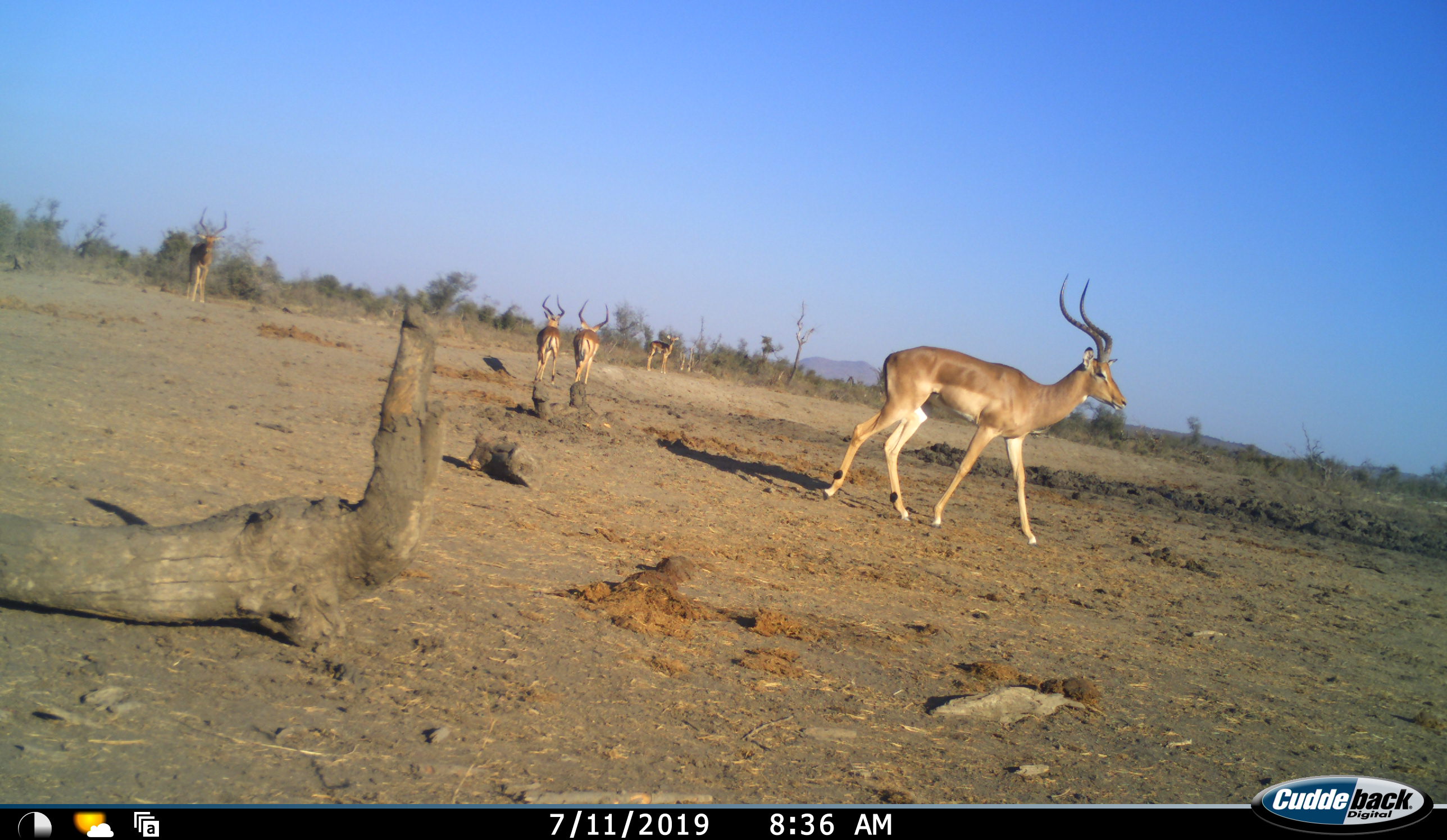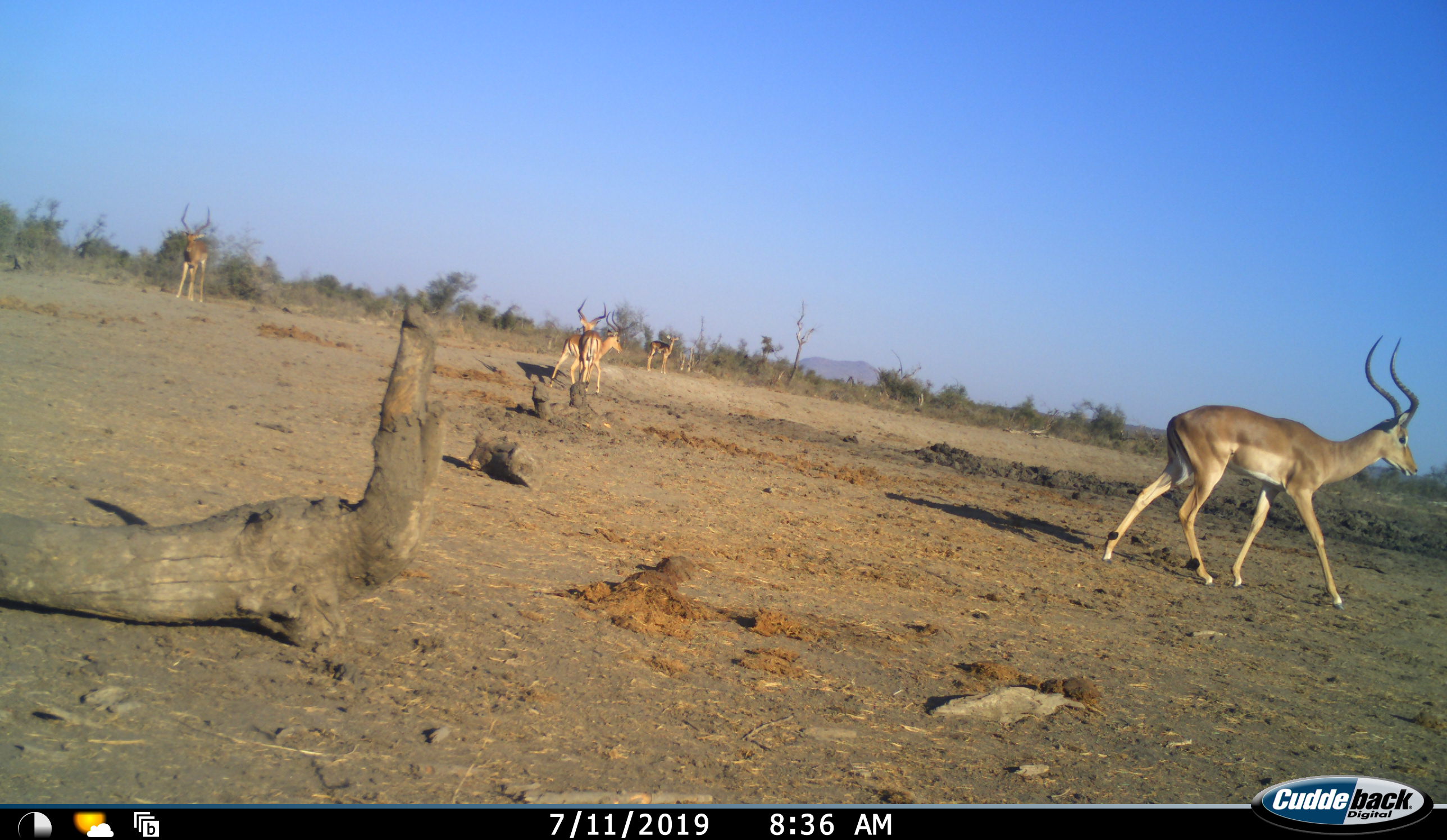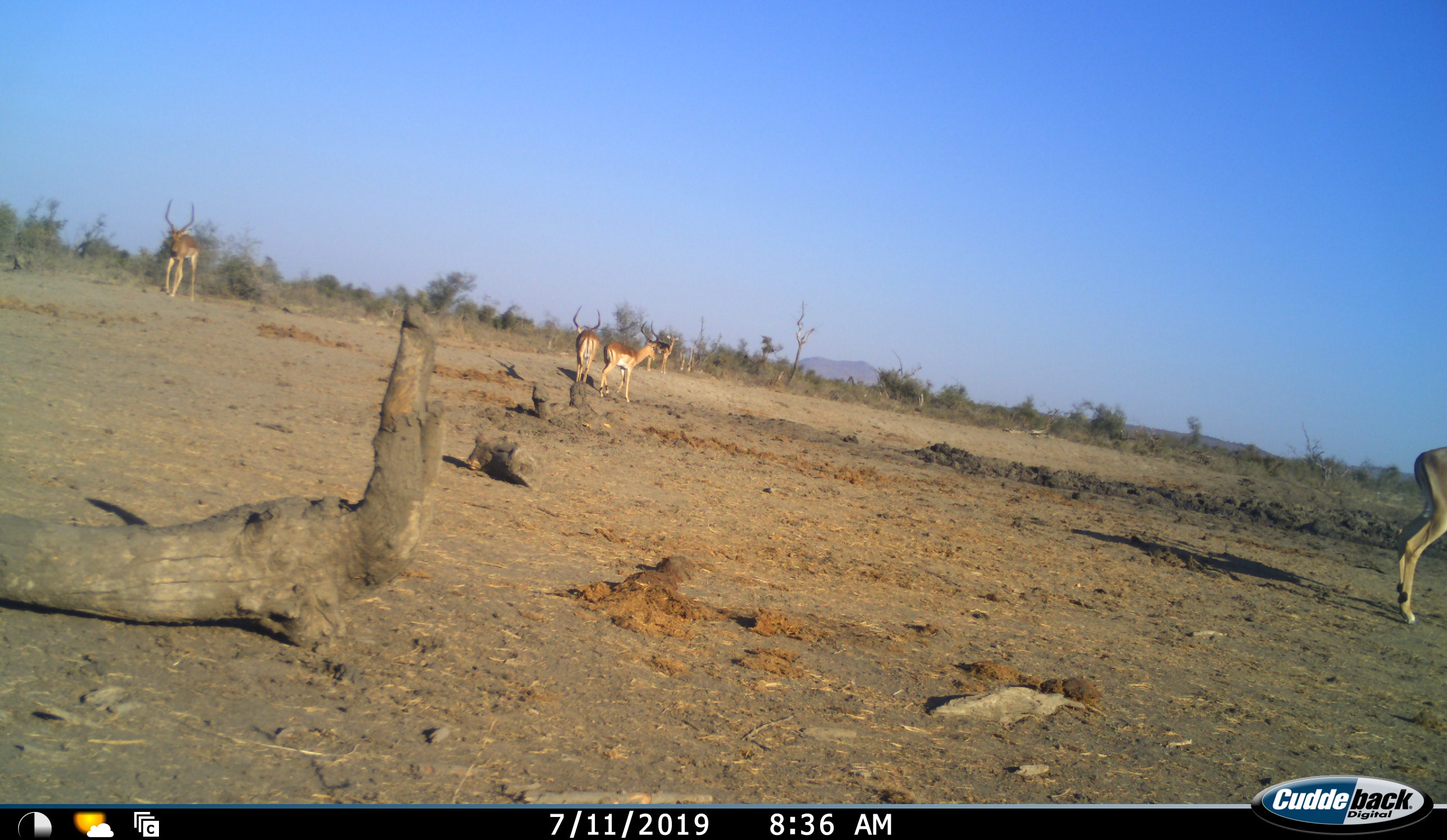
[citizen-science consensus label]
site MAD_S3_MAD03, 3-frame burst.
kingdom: Animalia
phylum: Chordata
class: Mammalia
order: Artiodactyla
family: Bovidae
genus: Aepyceros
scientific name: Aepyceros melampus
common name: impala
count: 5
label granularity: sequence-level